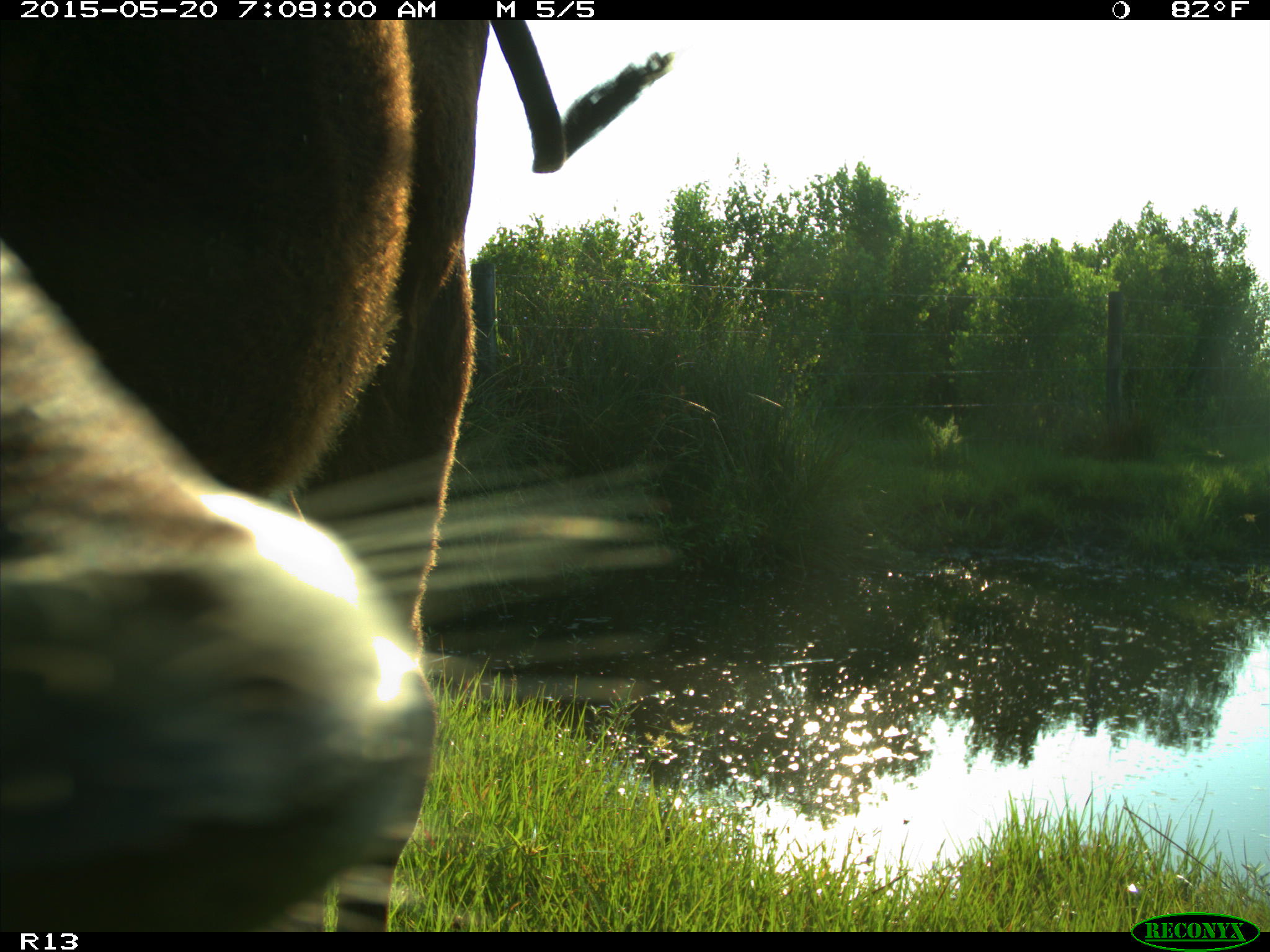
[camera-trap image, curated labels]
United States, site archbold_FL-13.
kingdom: Animalia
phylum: Chordata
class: Mammalia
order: Artiodactyla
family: Bovidae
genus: Bos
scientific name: Bos taurus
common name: domestic cow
Bos taurus (domestic cow).